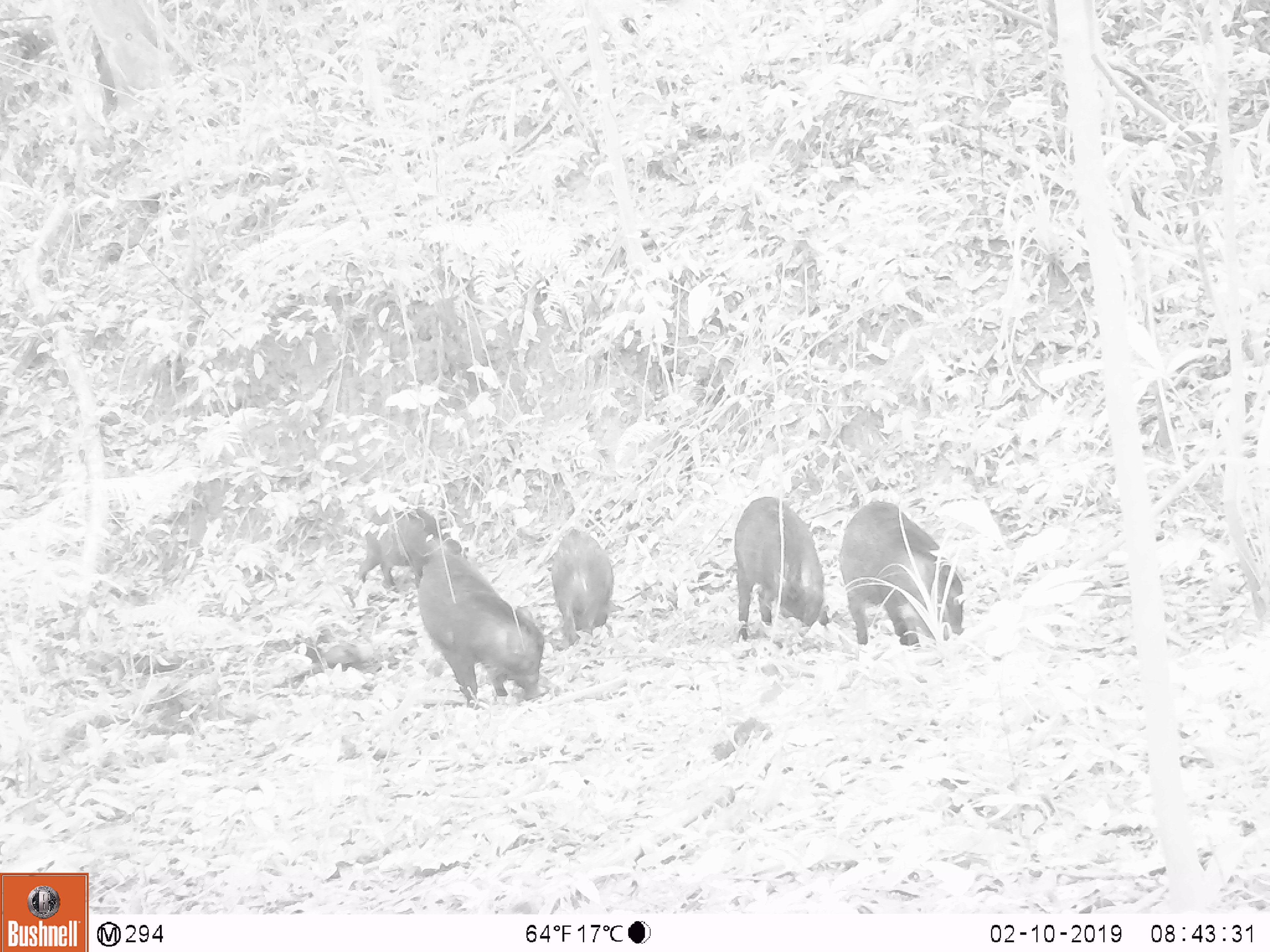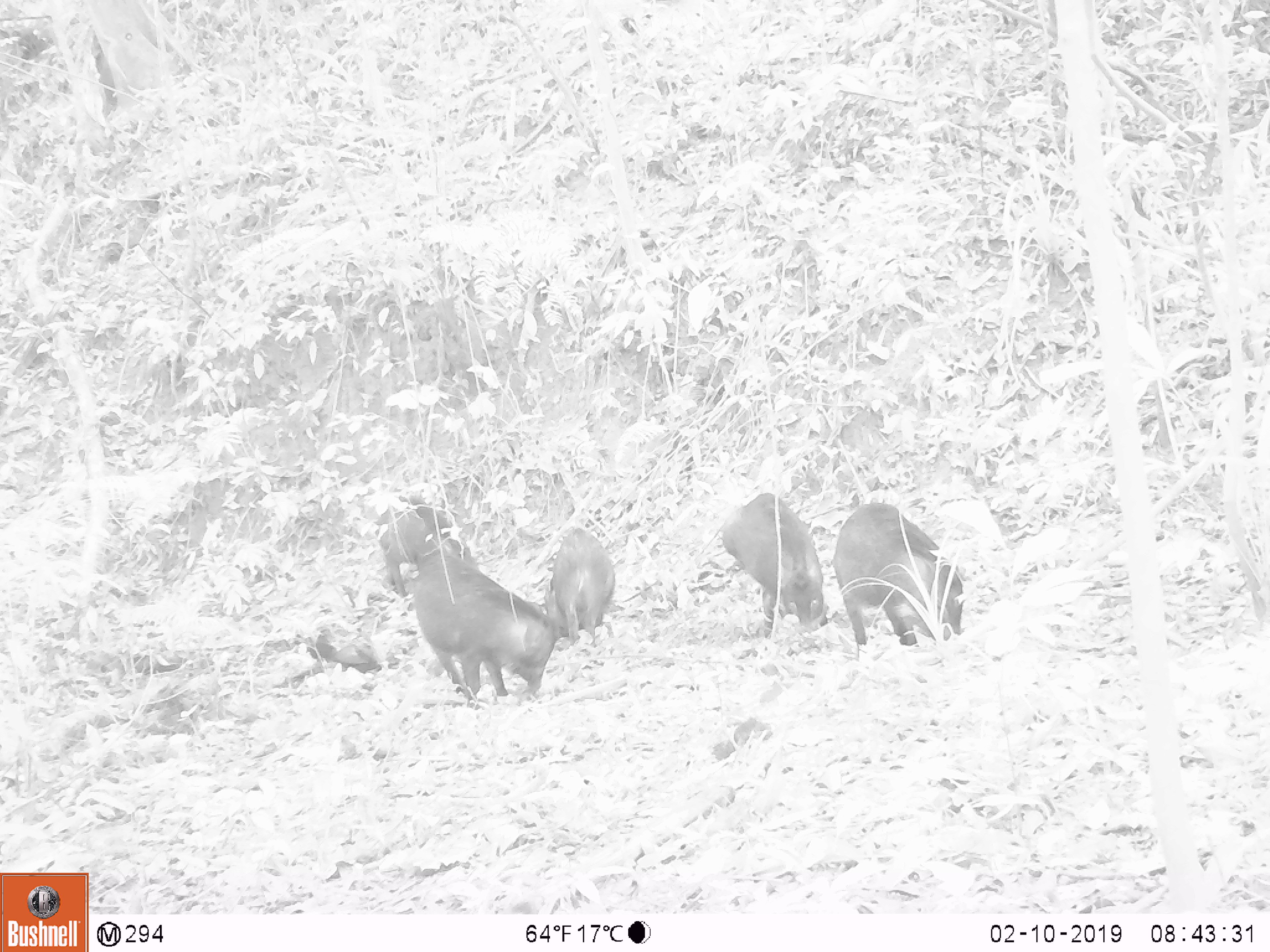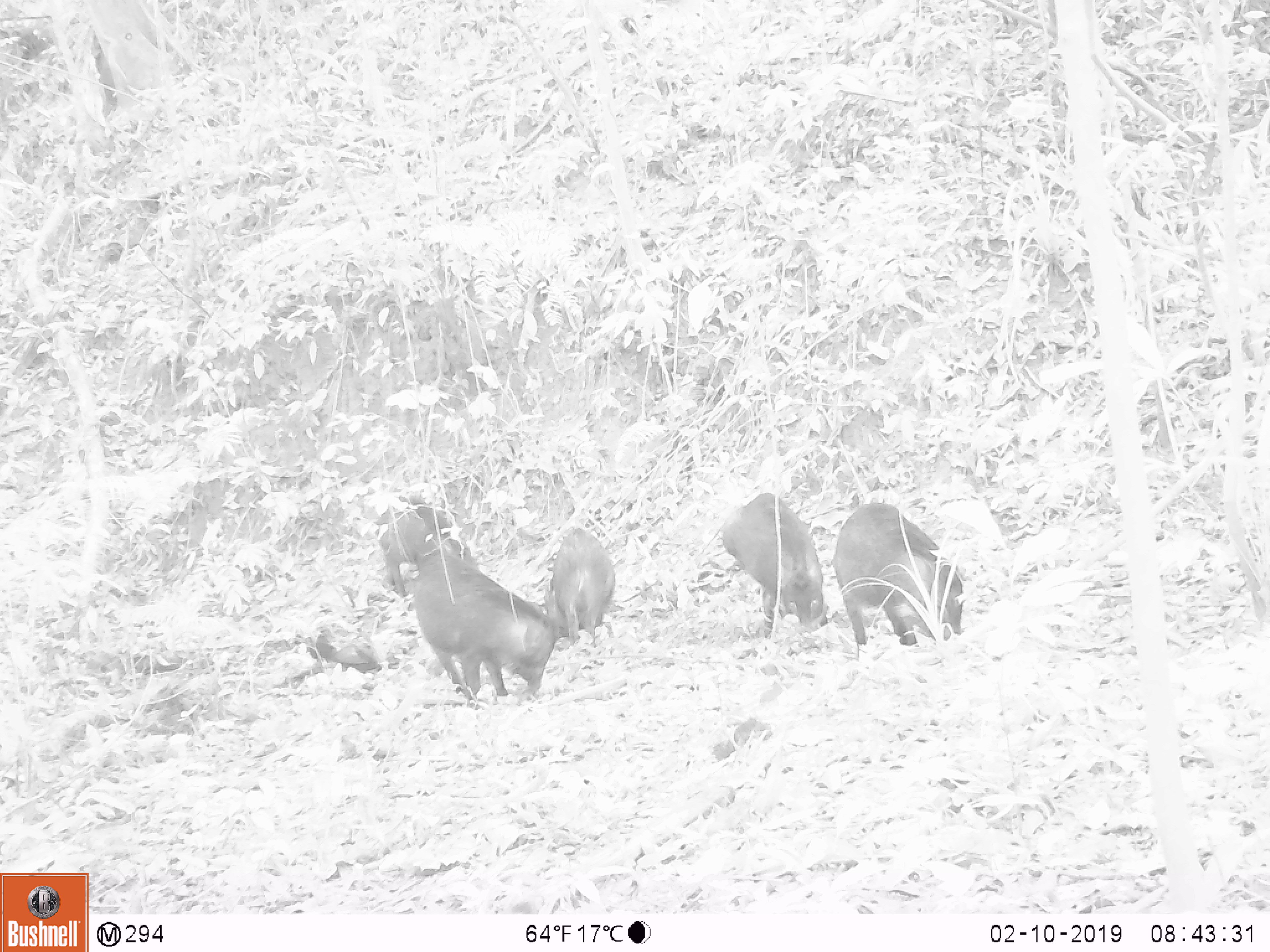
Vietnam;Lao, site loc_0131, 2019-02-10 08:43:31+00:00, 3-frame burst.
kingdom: Animalia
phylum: Chordata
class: Mammalia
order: Artiodactyla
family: Suidae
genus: Sus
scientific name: Sus scrofa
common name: eurasian wild pig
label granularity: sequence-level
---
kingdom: Animalia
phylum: Chordata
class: Aves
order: Galliformes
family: Phasianidae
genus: Gallus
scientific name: Gallus gallus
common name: red junglefowl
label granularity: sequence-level